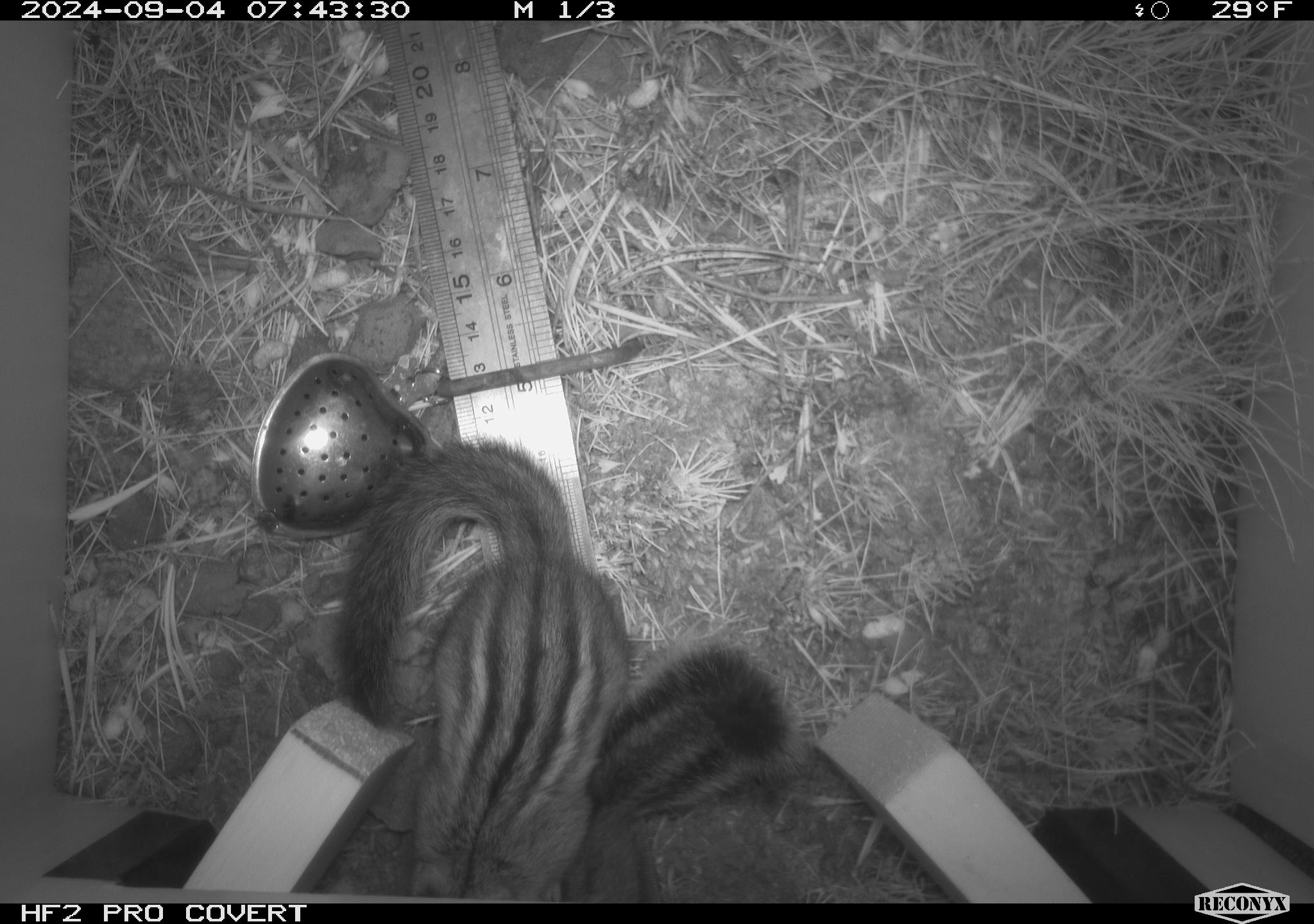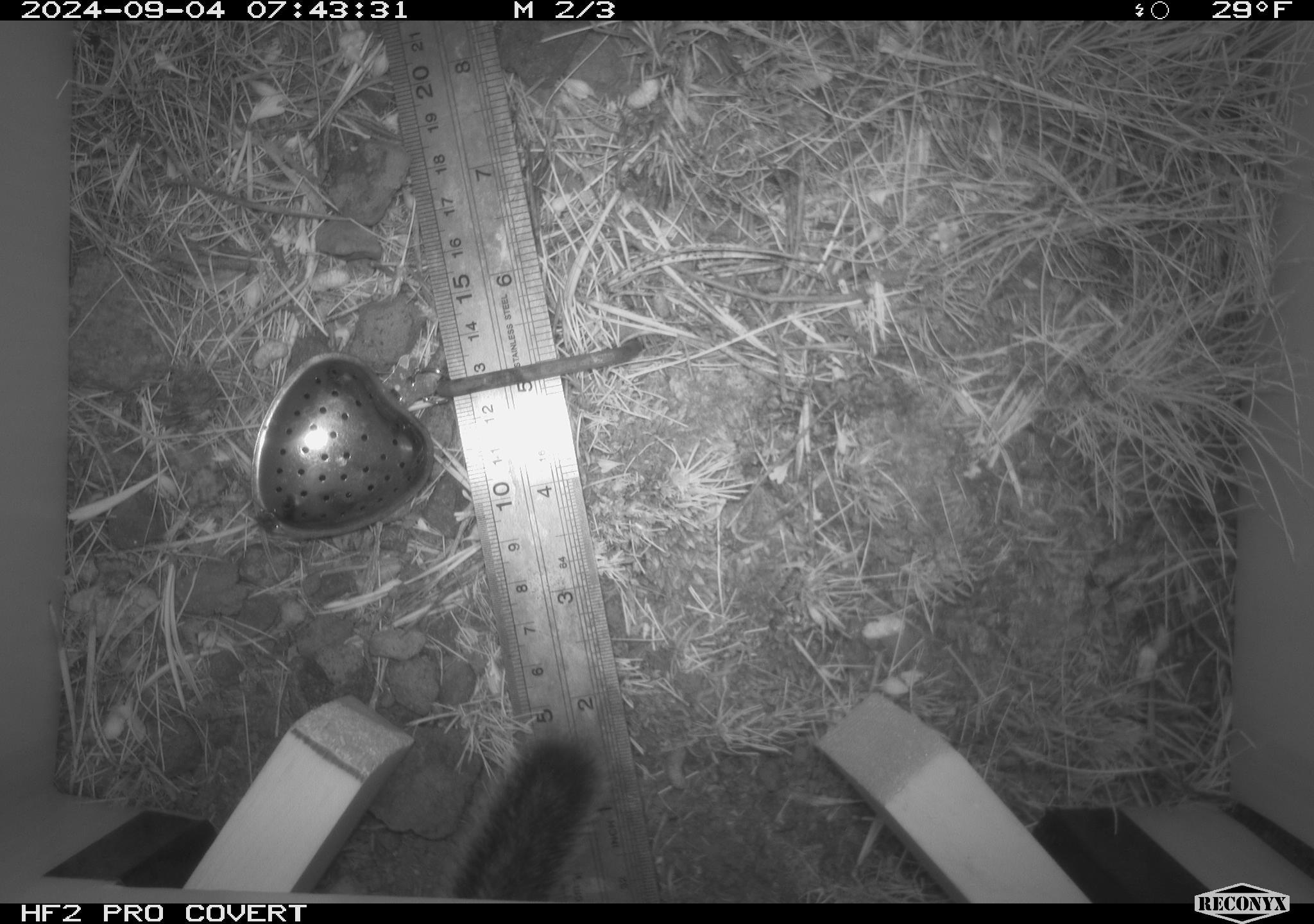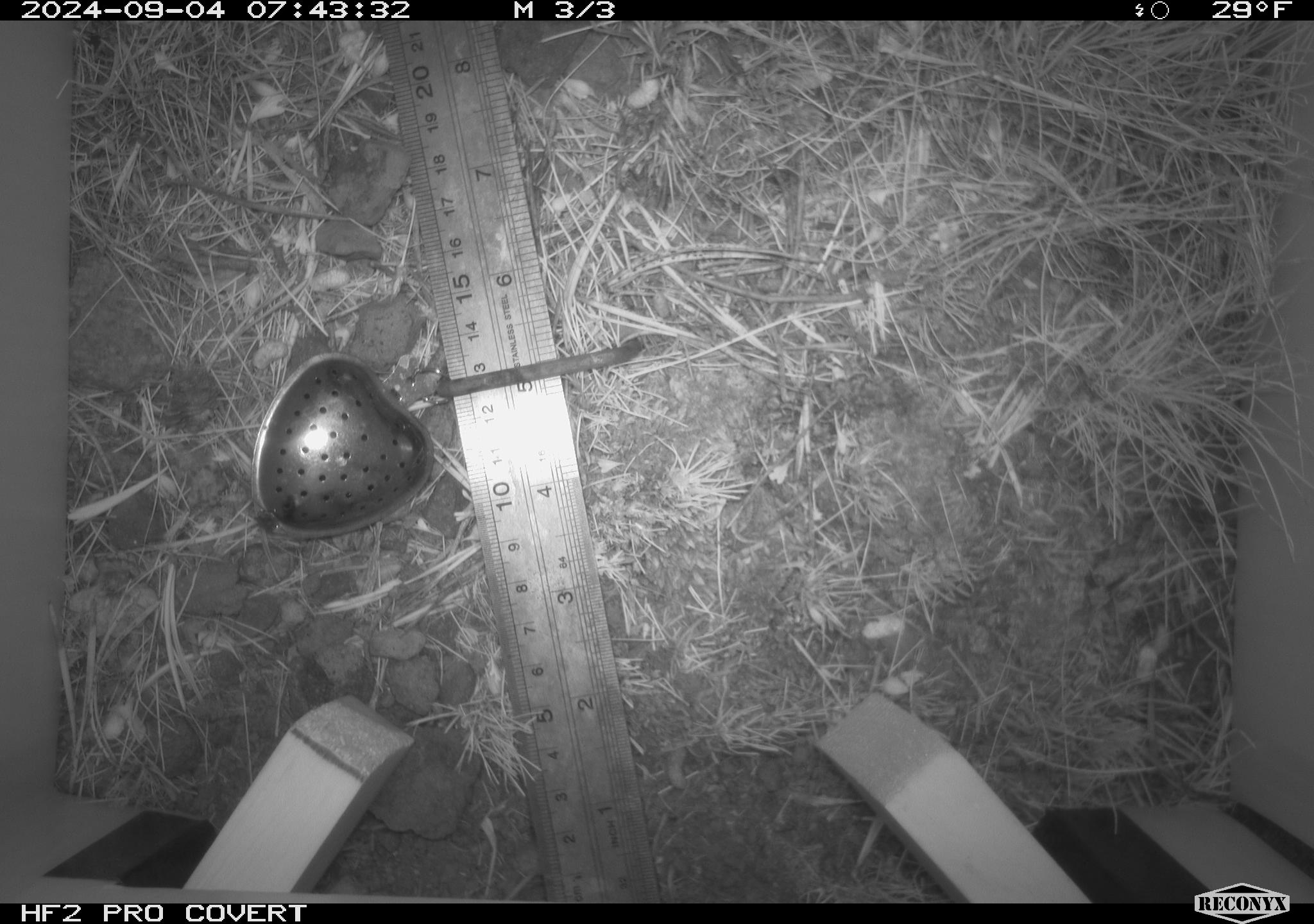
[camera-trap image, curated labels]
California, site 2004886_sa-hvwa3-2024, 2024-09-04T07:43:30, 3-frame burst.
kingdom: Animalia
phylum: Chordata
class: Mammalia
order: Rodentia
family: Sciuridae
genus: Neotamias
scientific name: Neotamias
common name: western chipmunks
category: neotamias species